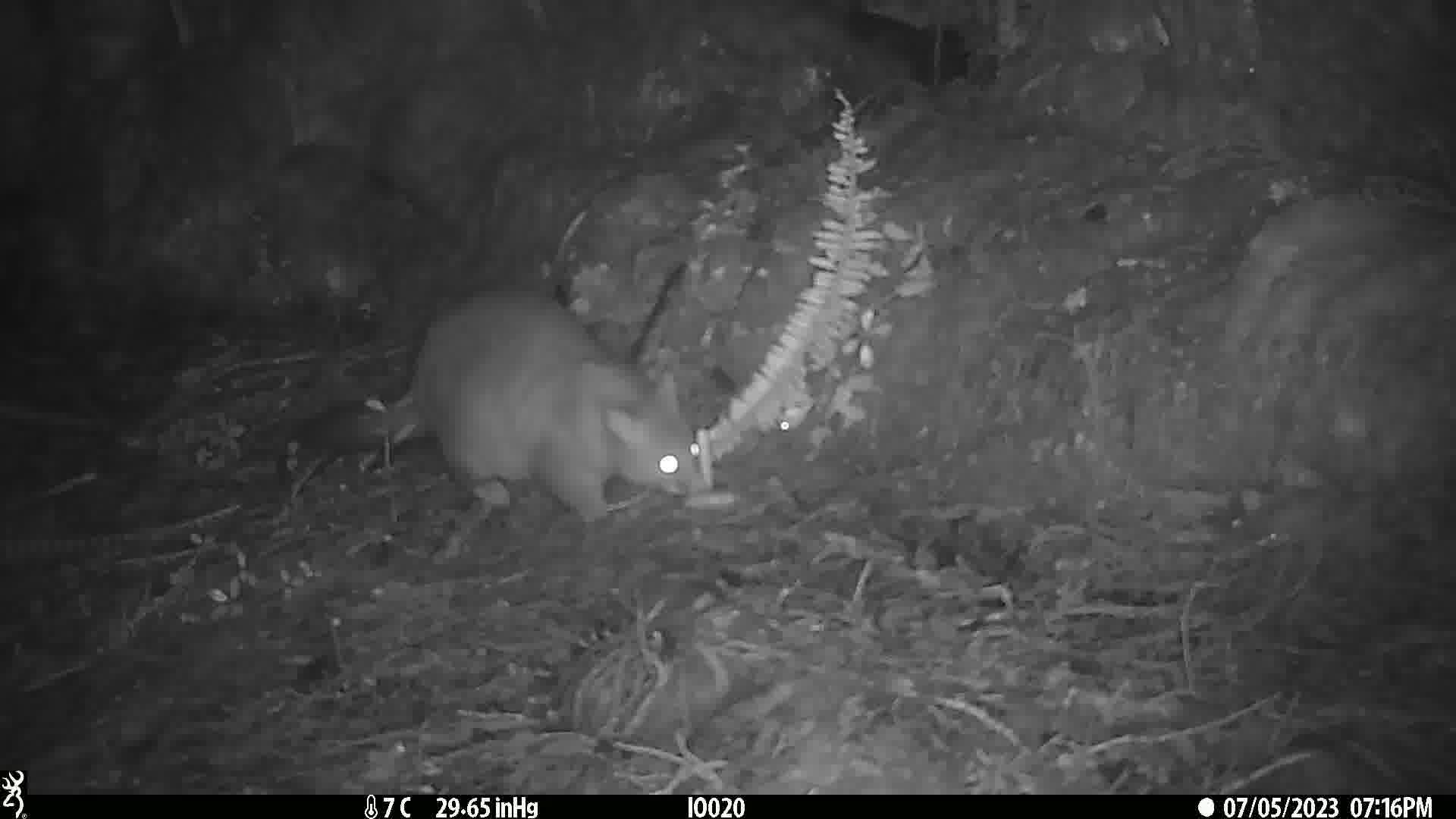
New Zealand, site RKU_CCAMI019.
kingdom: Animalia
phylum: Chordata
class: Mammalia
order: Diprotodontia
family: Phalangeridae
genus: Trichosurus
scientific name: Trichosurus vulpecula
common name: common brushtail possum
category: possum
Possum (common brushtail possum) (Trichosurus vulpecula).